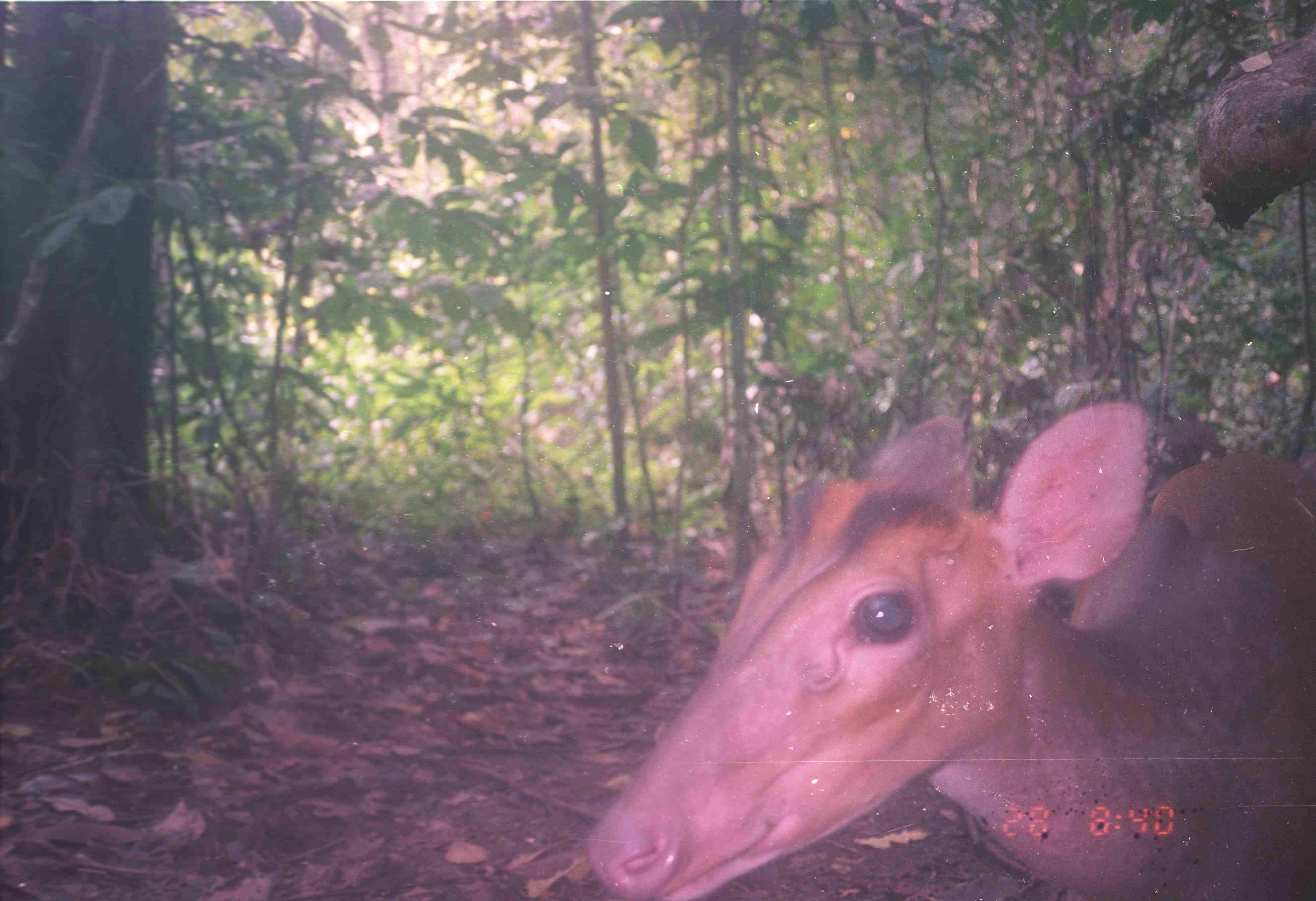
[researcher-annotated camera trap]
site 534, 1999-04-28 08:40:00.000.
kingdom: Animalia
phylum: Chordata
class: Mammalia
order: Artiodactyla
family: Cervidae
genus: Muntiacus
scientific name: Muntiacus muntjak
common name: southern red muntjac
Muntiacus muntjak (southern red muntjac), count 1.